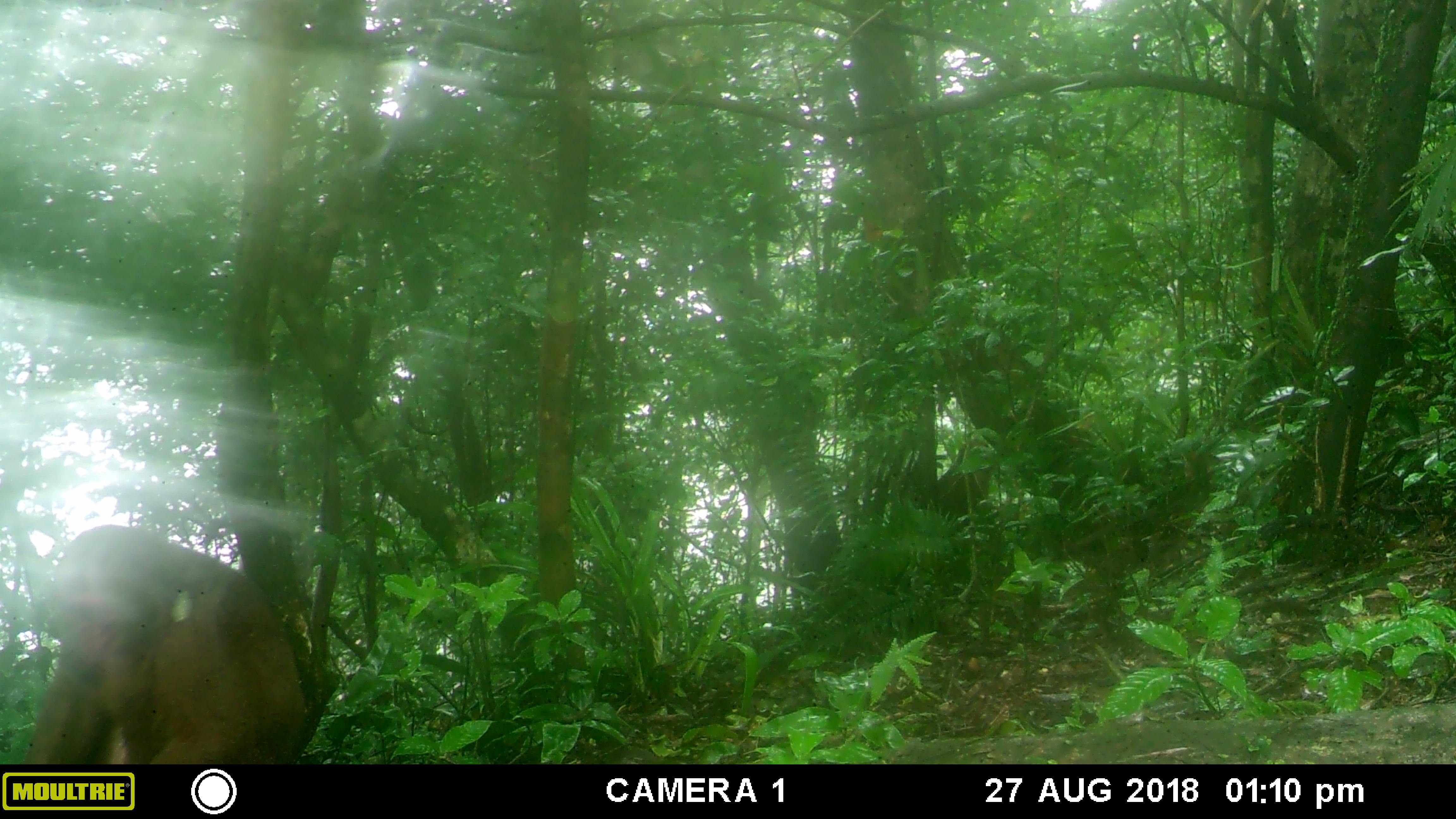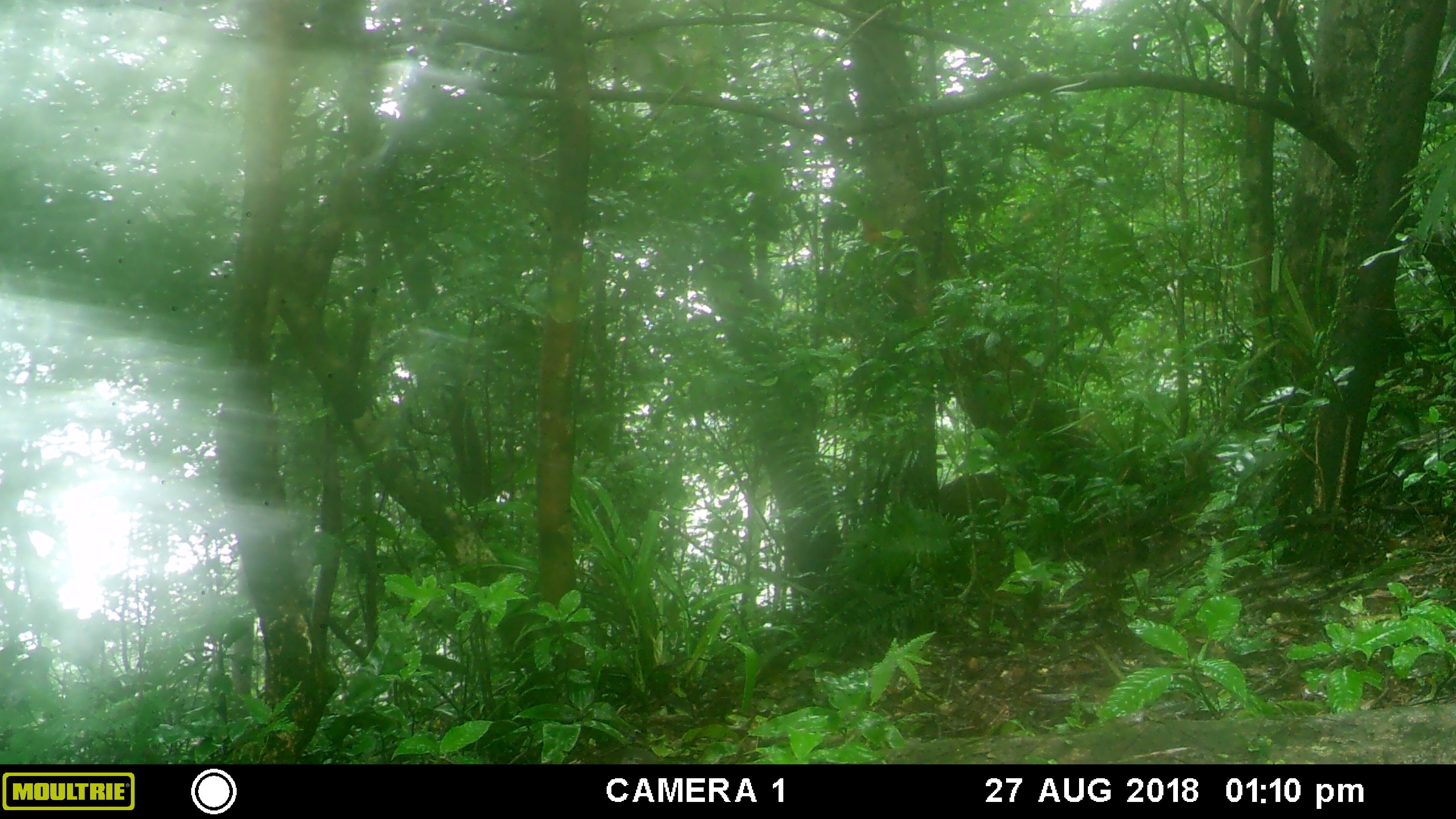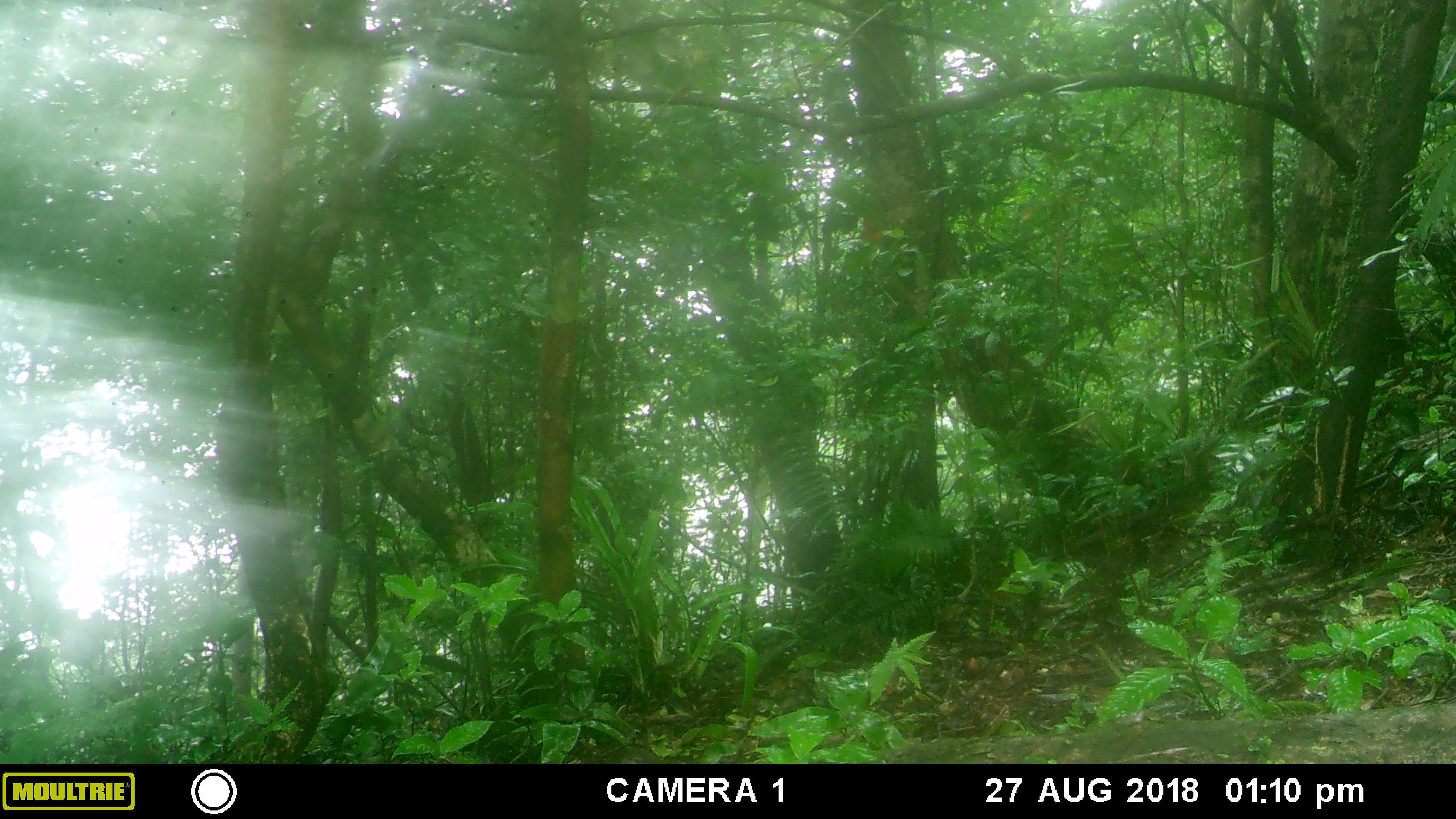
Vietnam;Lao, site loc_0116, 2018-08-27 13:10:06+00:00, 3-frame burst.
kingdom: Animalia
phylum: Chordata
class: Mammalia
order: Primates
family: Cercopithecidae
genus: Macaca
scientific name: Macaca arctoides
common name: stump-tailed macaque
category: stump tailed macaque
Stump tailed macaque (stump-tailed macaque) (Macaca arctoides). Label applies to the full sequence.